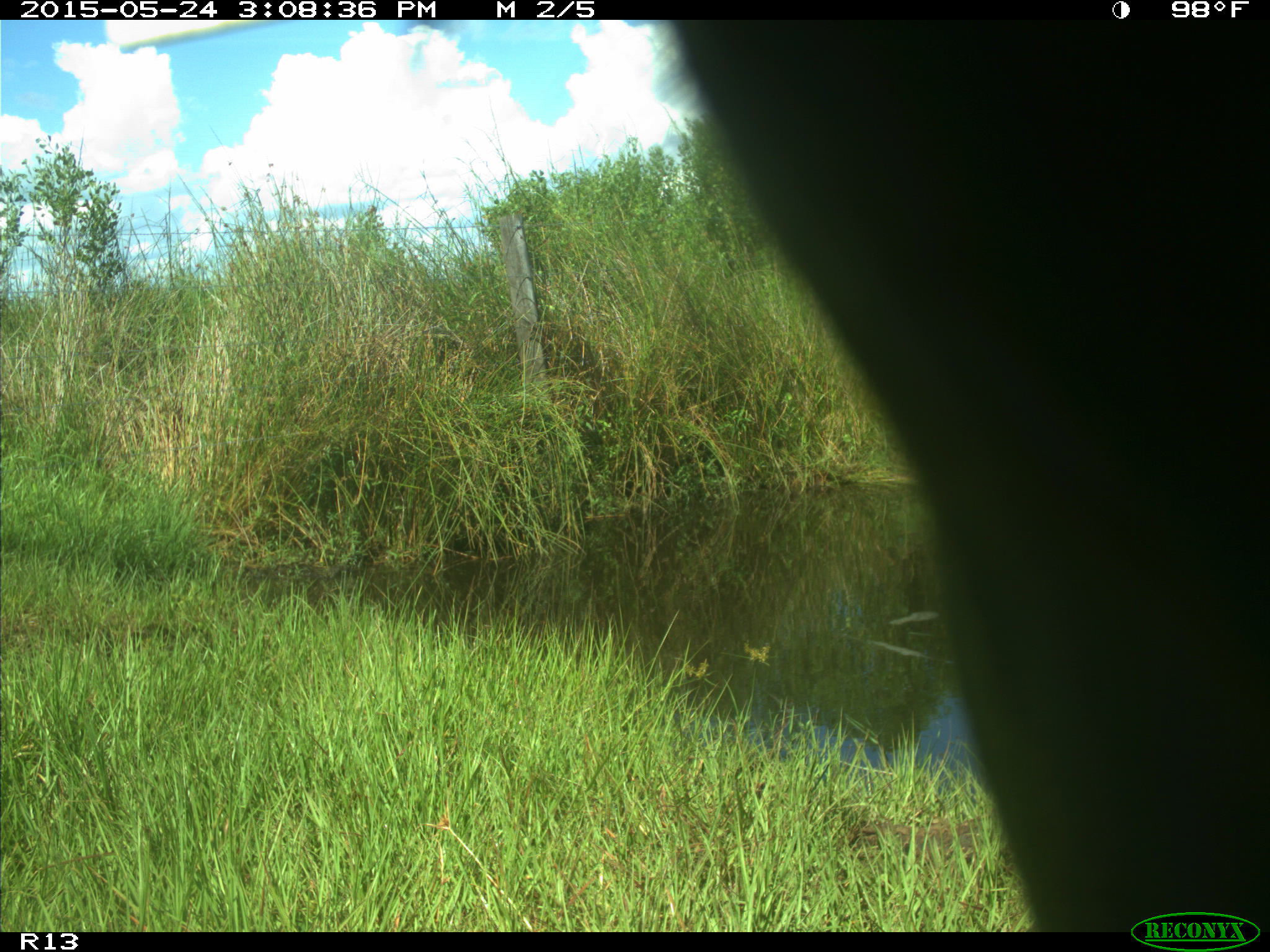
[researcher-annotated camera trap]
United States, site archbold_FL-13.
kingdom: Animalia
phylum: Chordata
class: Mammalia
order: Artiodactyla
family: Bovidae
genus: Bos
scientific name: Bos taurus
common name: domestic cow